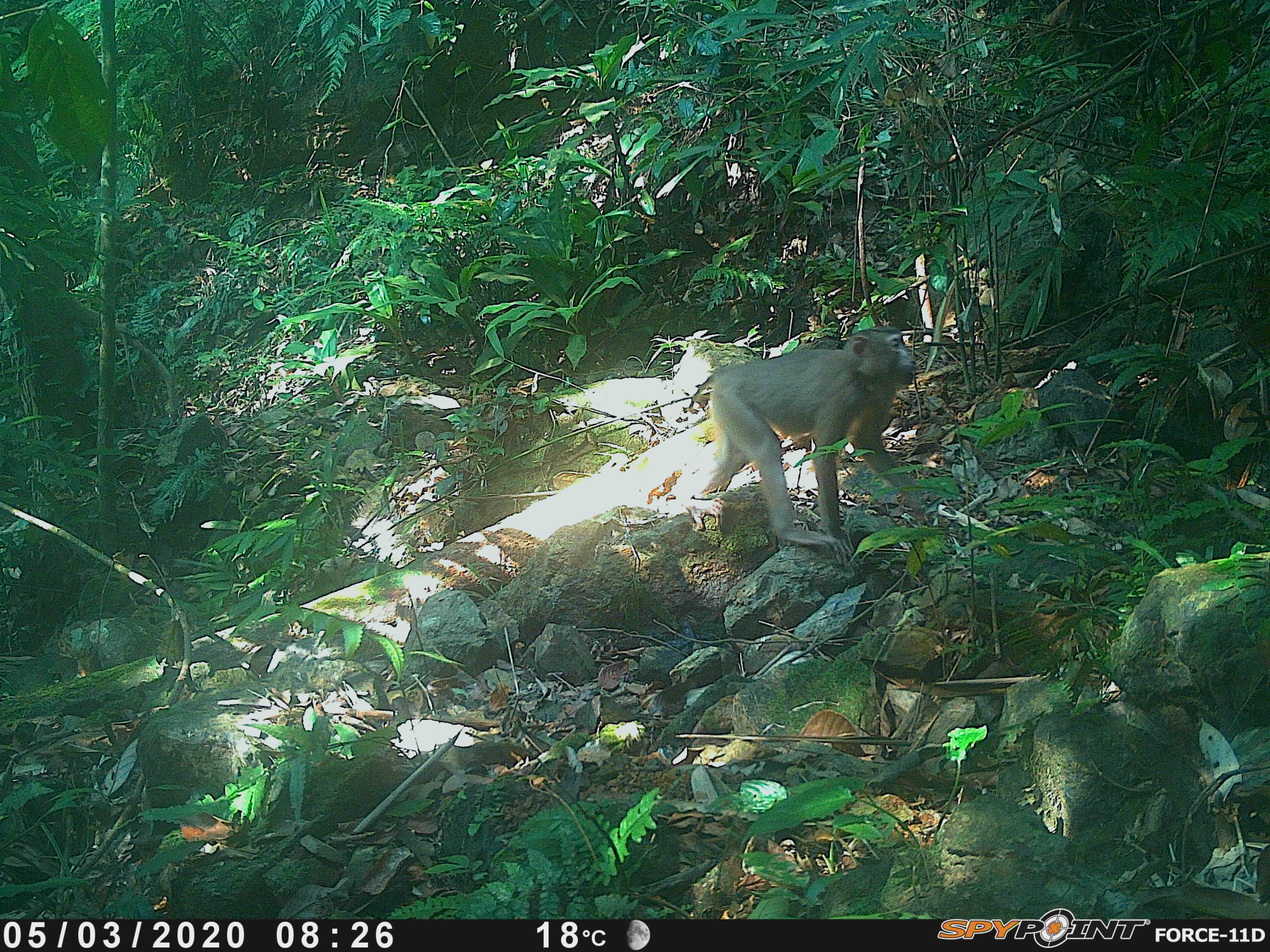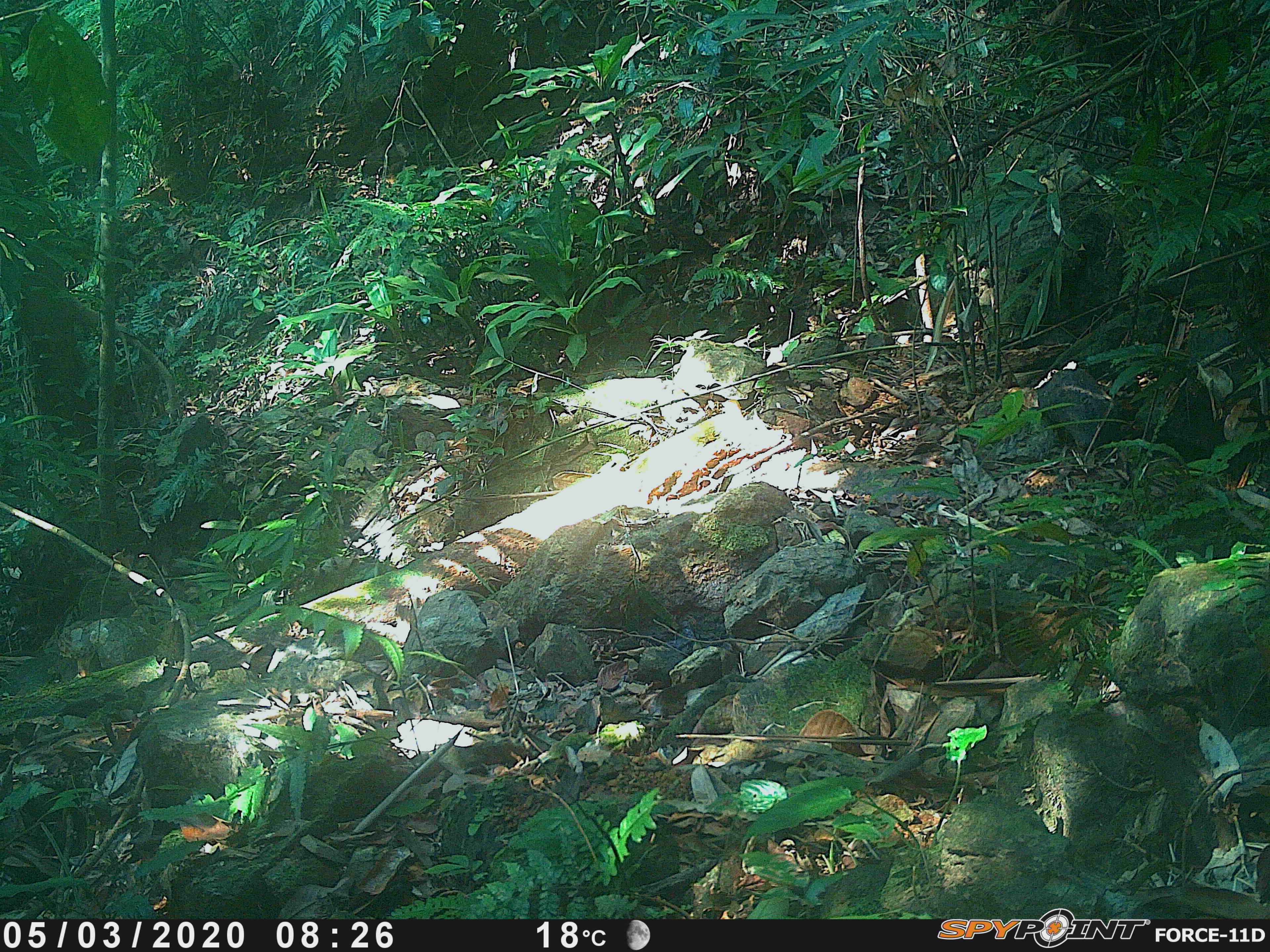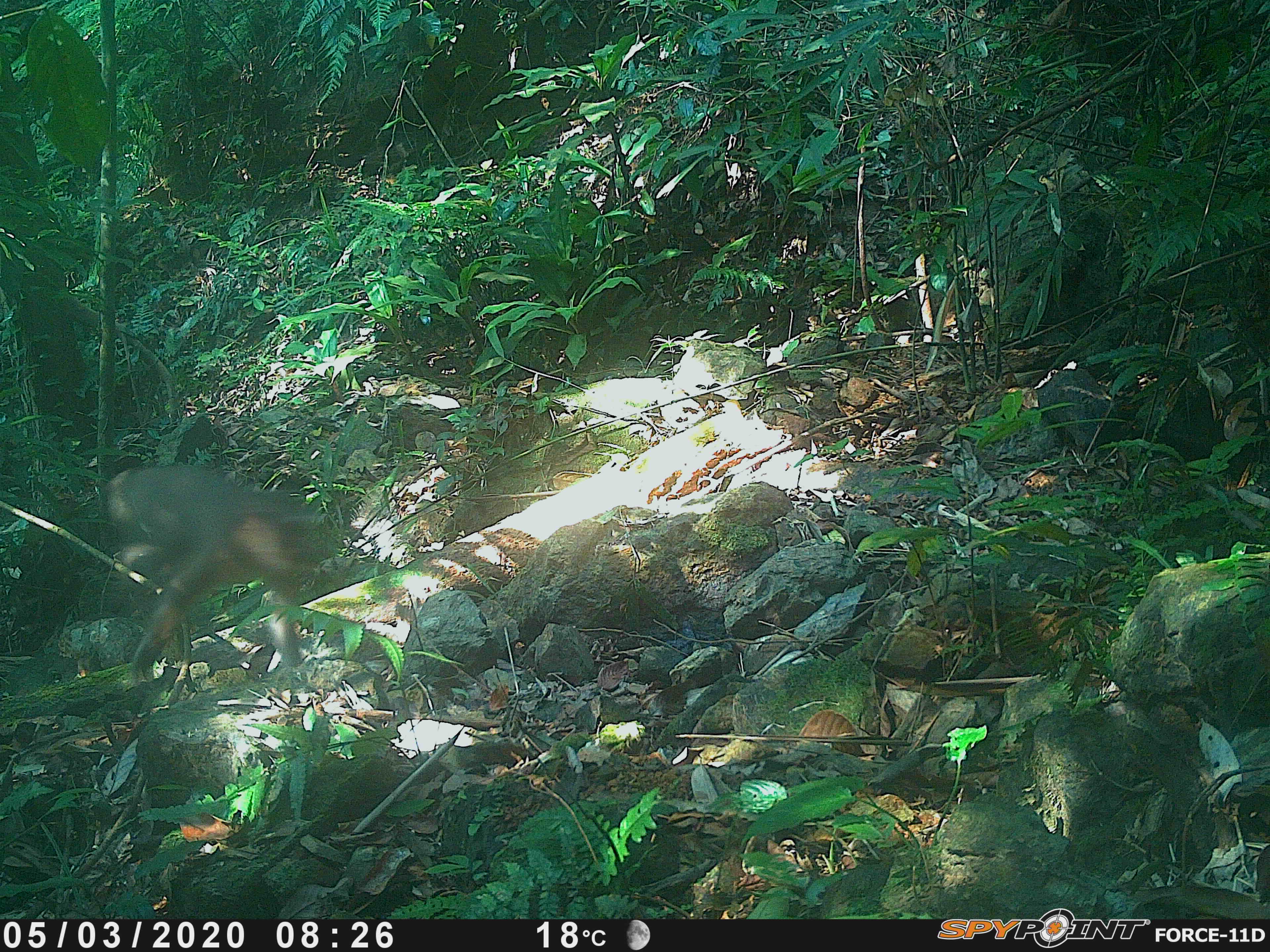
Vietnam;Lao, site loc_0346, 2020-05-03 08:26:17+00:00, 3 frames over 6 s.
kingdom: Animalia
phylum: Chordata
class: Mammalia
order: Primates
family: Cercopithecidae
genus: Macaca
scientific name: Macaca nemestrina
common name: pig-tailed macaque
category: pig tailed macaque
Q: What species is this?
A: Pig tailed macaque (pig-tailed macaque) (Macaca nemestrina).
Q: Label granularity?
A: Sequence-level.